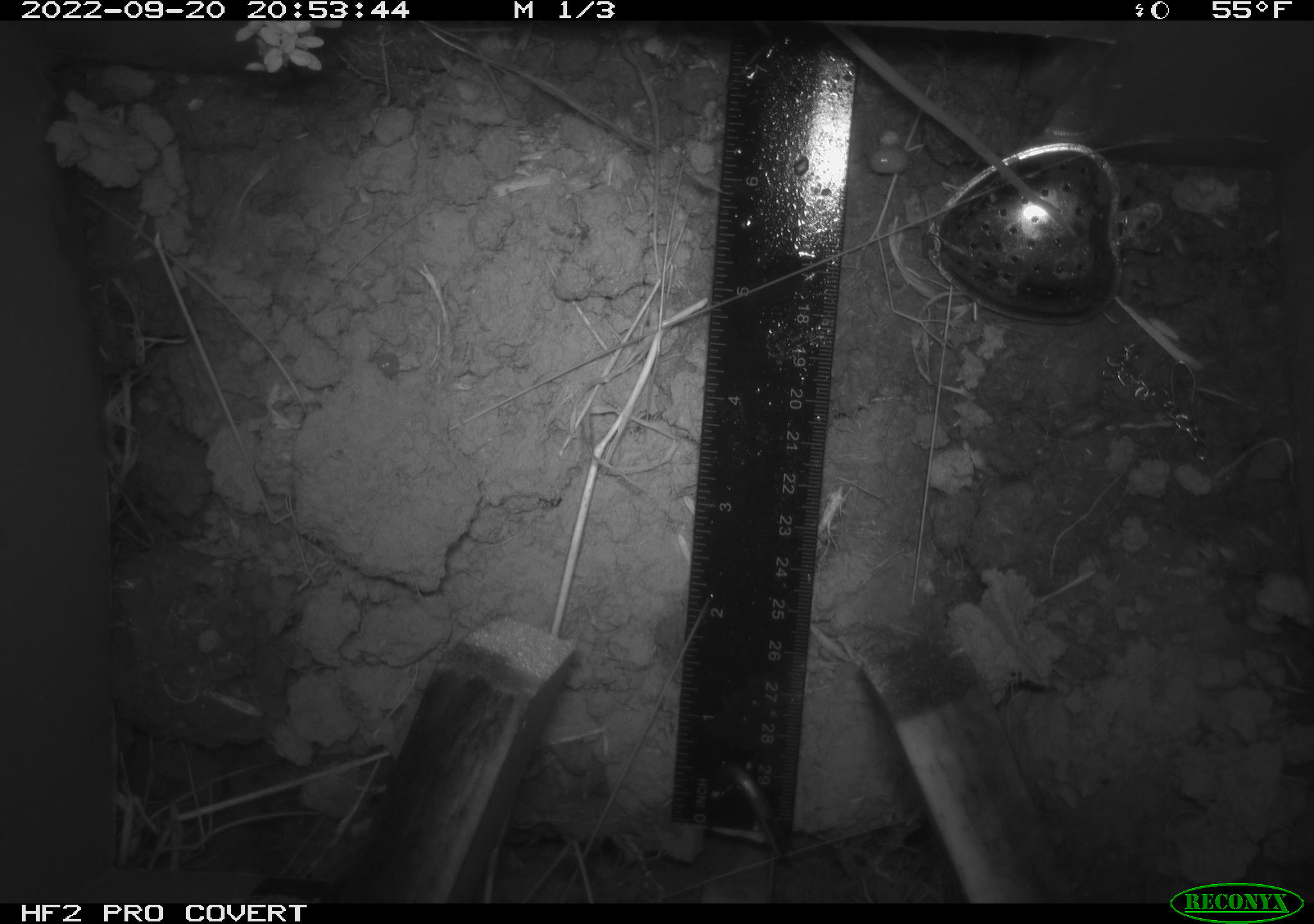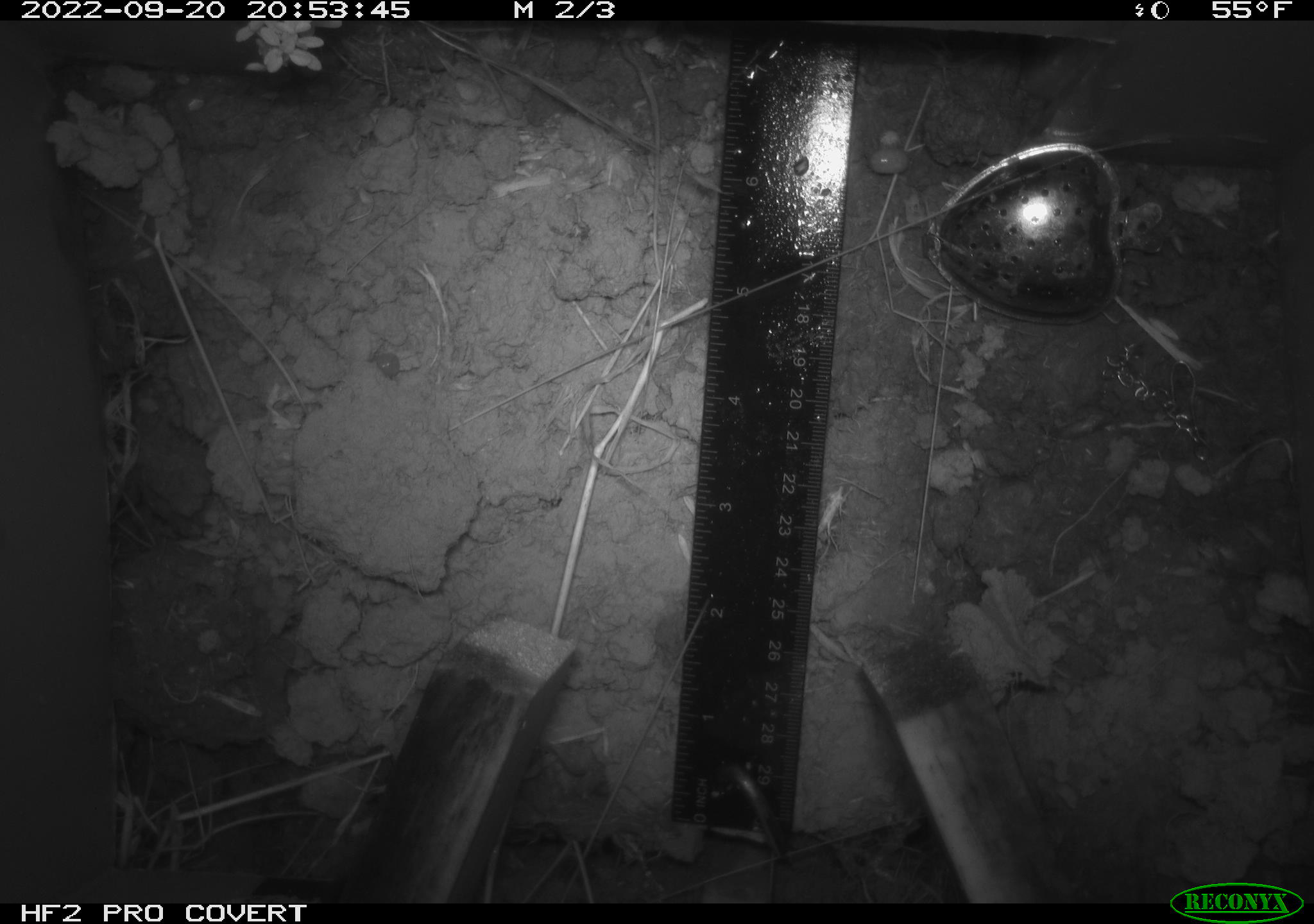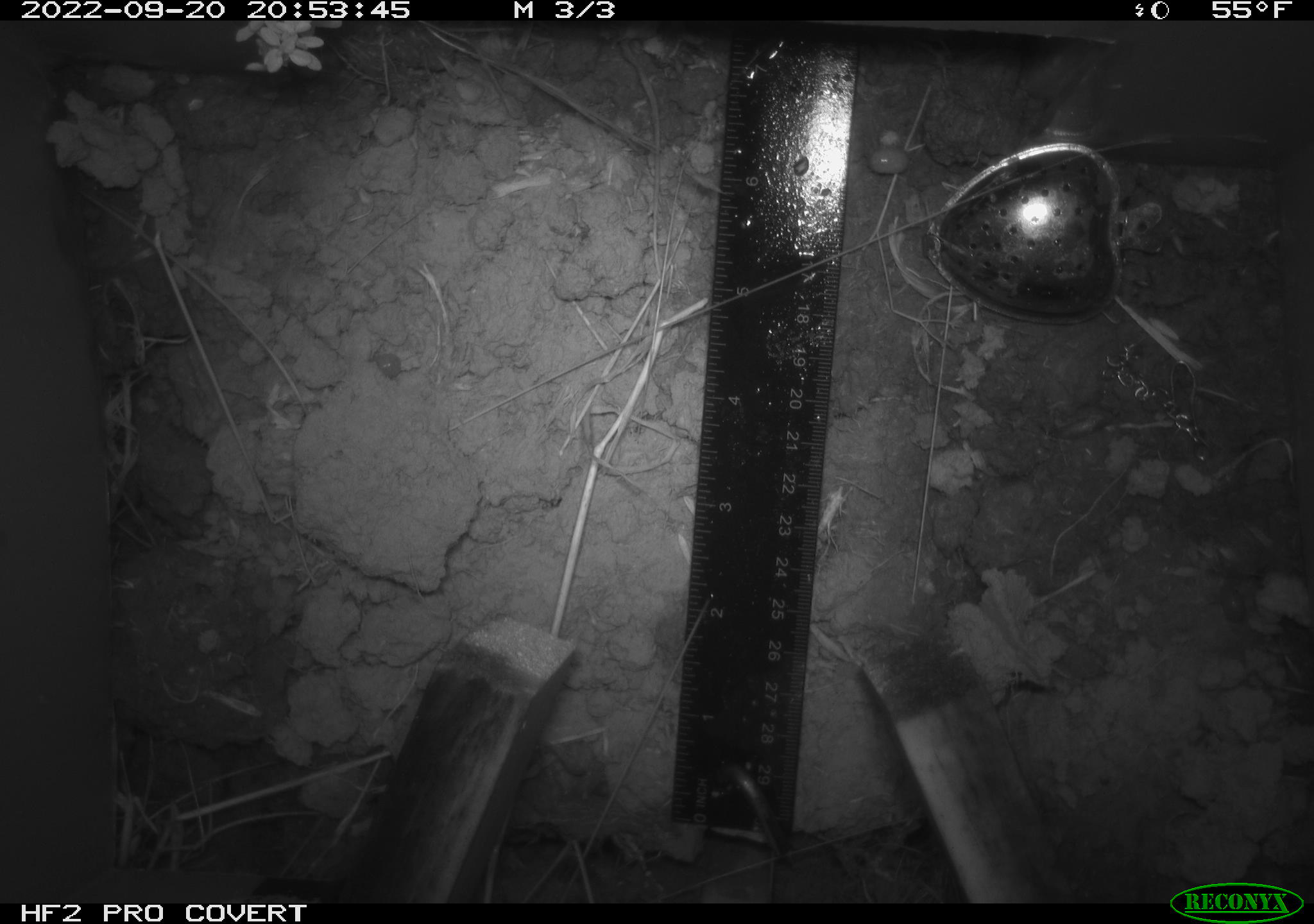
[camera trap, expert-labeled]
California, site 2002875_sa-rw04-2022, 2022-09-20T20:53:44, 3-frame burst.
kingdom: Animalia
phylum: Chordata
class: Mammalia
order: Rodentia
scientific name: Rodentia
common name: mouse species